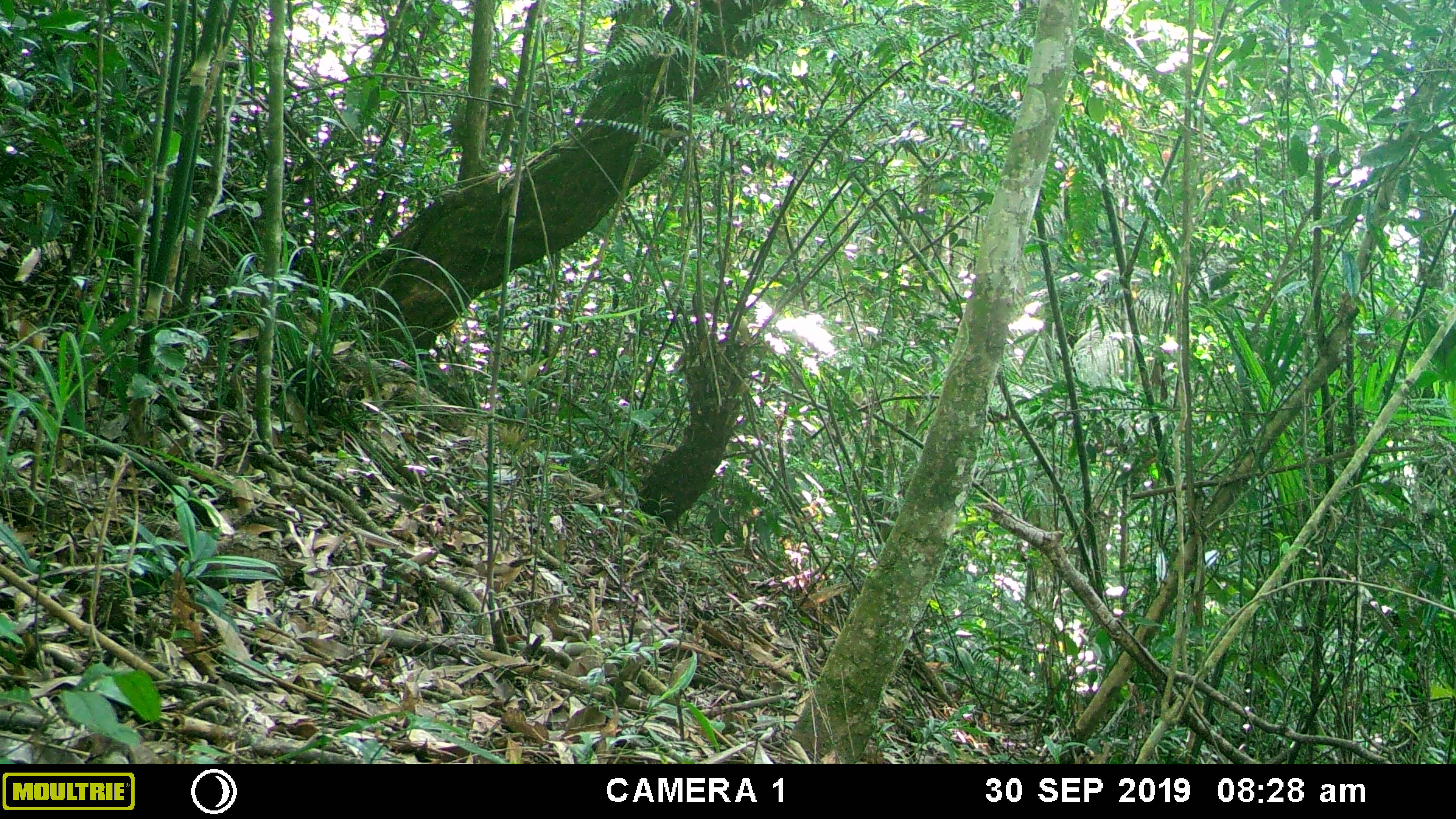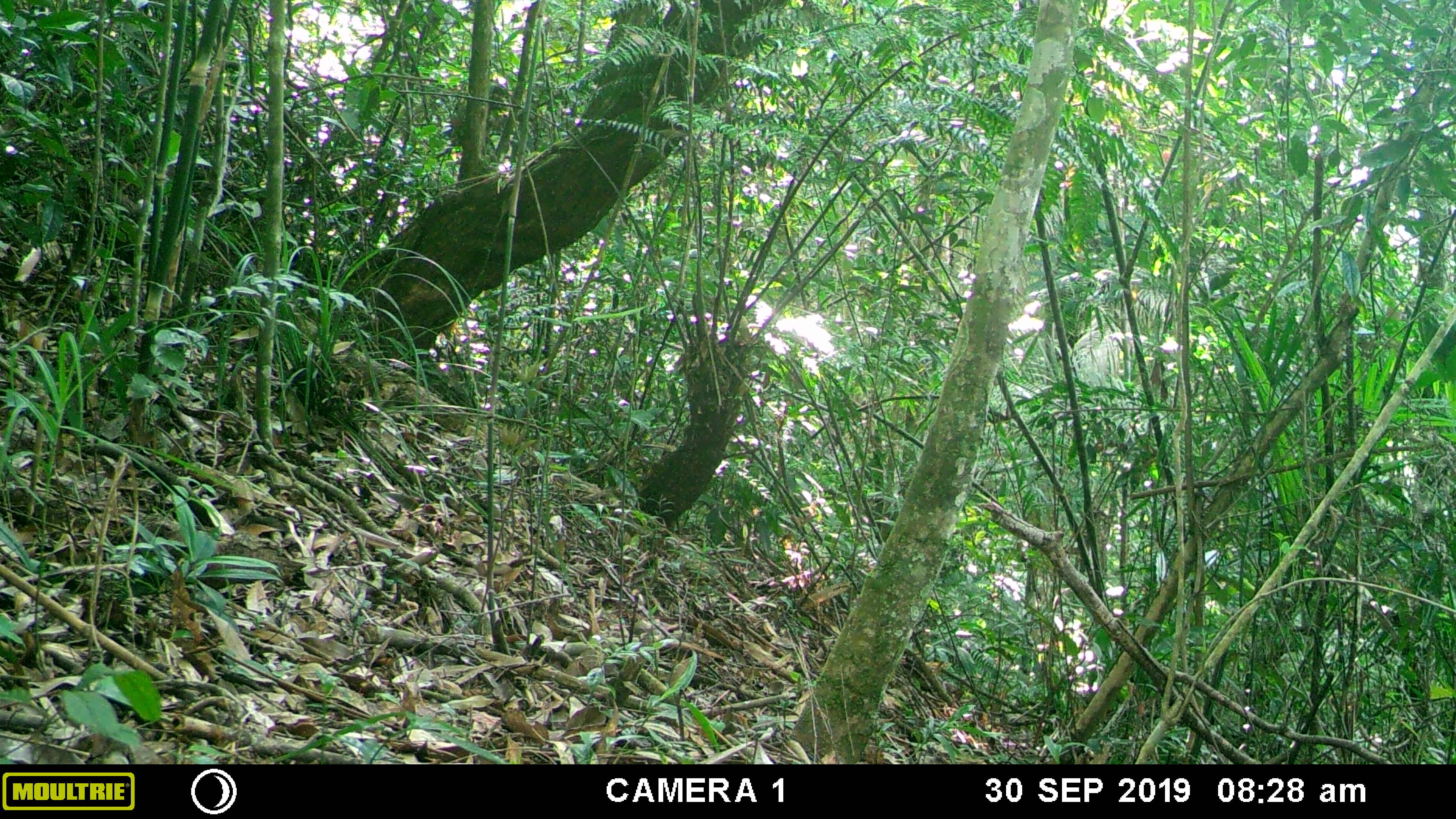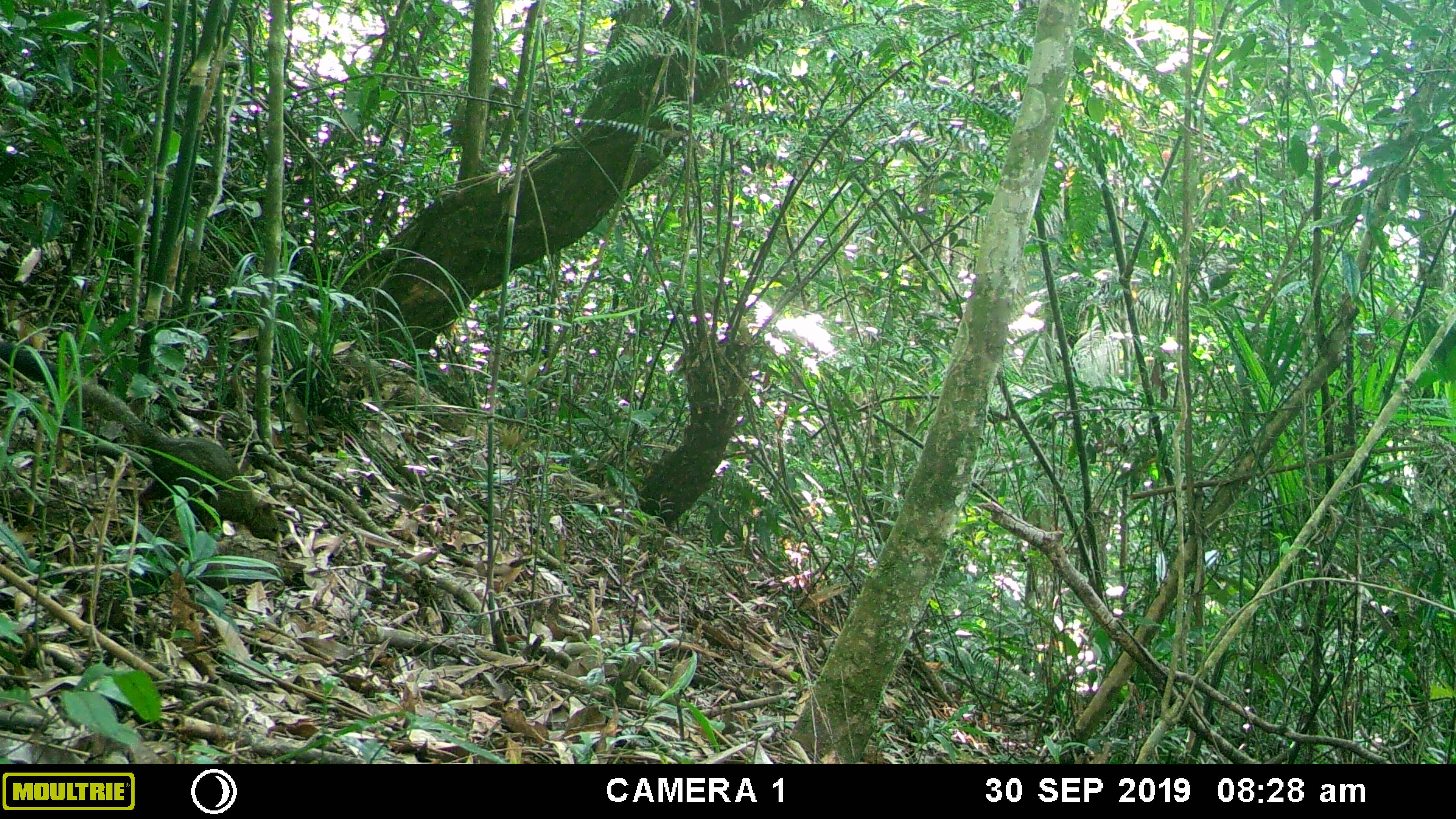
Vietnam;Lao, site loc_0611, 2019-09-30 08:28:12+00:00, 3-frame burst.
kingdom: Animalia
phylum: Chordata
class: Mammalia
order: Rodentia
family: Sciuridae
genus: Callosciurus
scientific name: Callosciurus erythraeus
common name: pallas's squirrel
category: pallass squirrel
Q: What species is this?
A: Pallass squirrel (pallas's squirrel) (Callosciurus erythraeus).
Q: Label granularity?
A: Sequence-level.